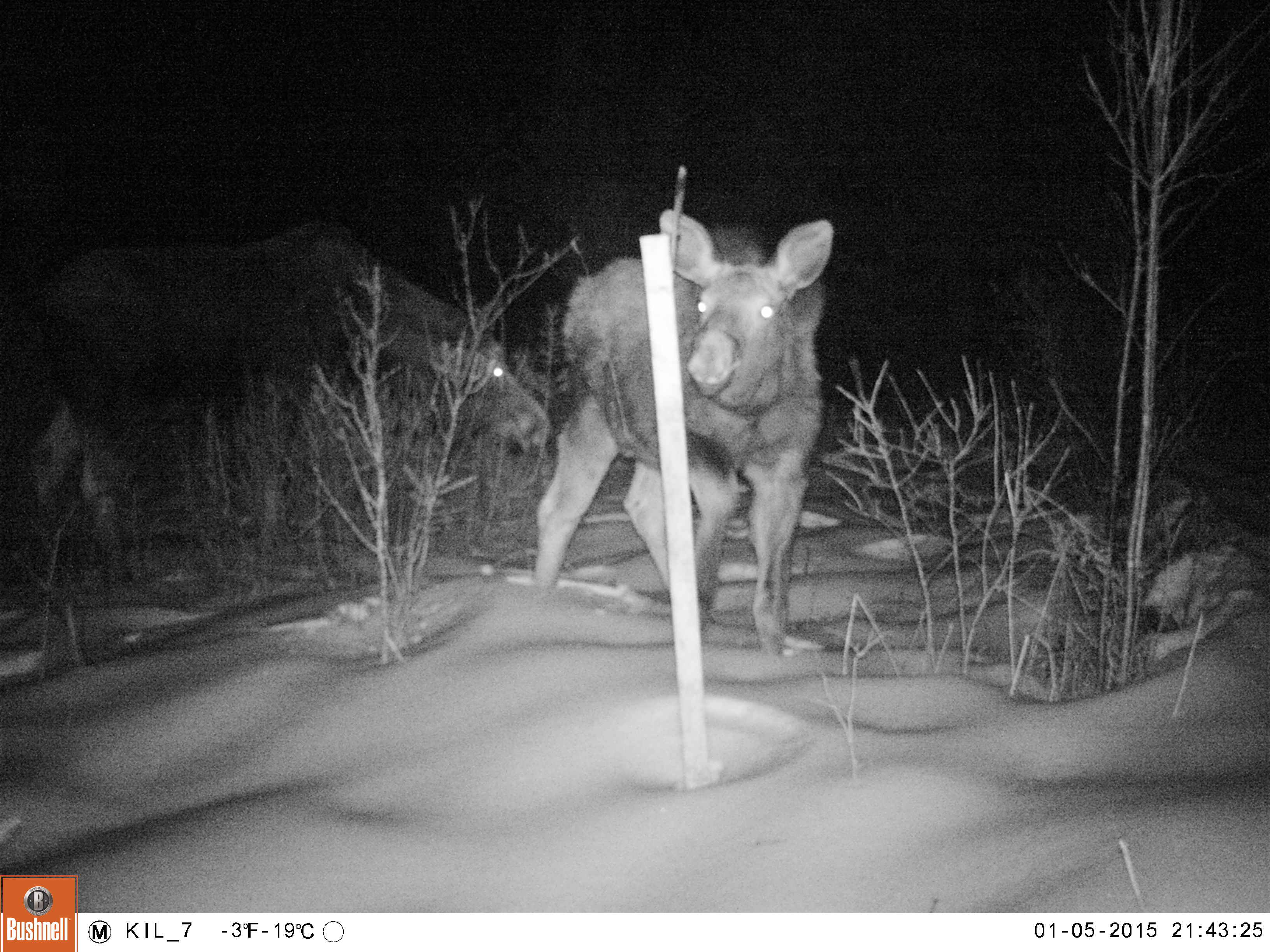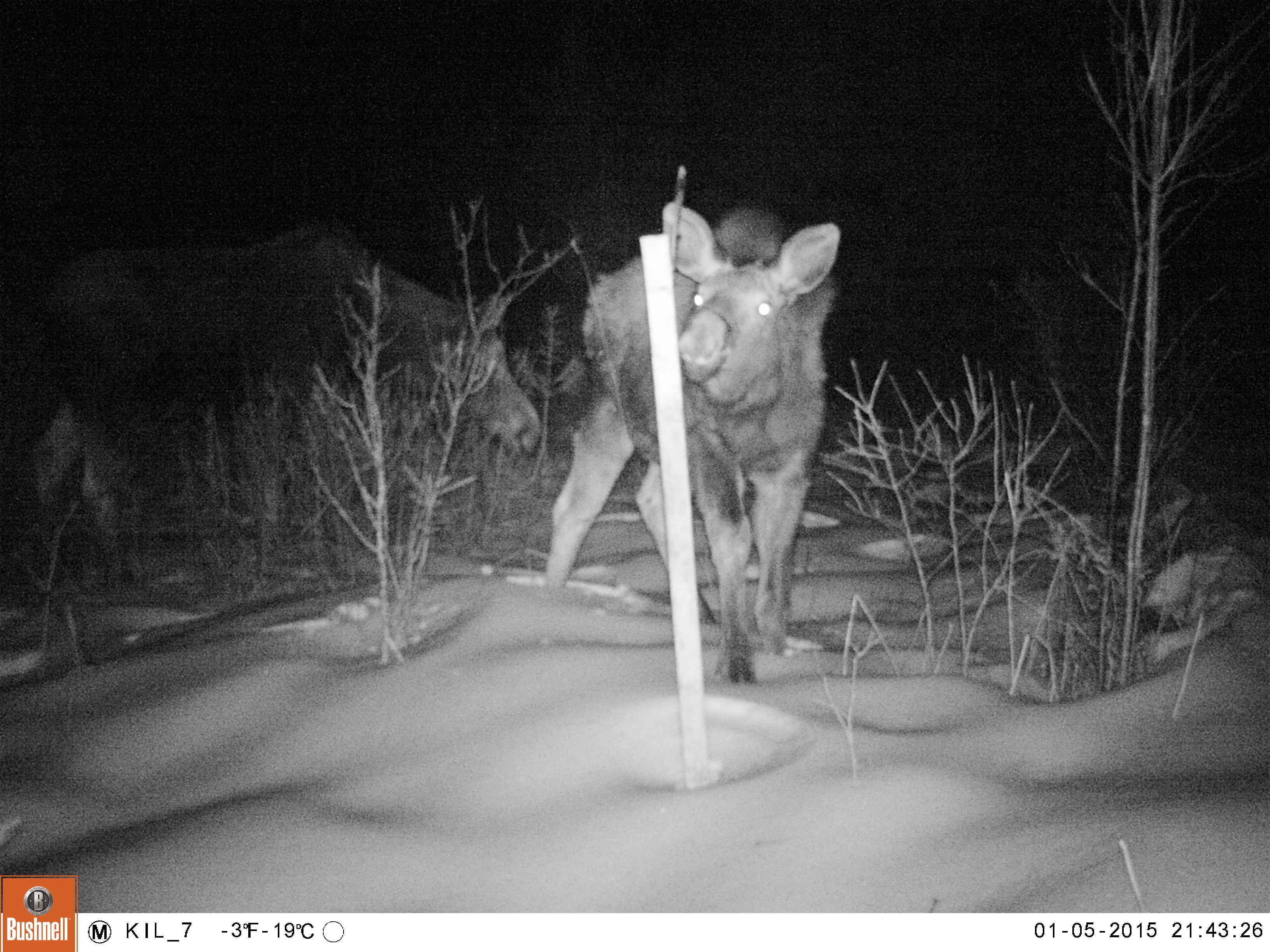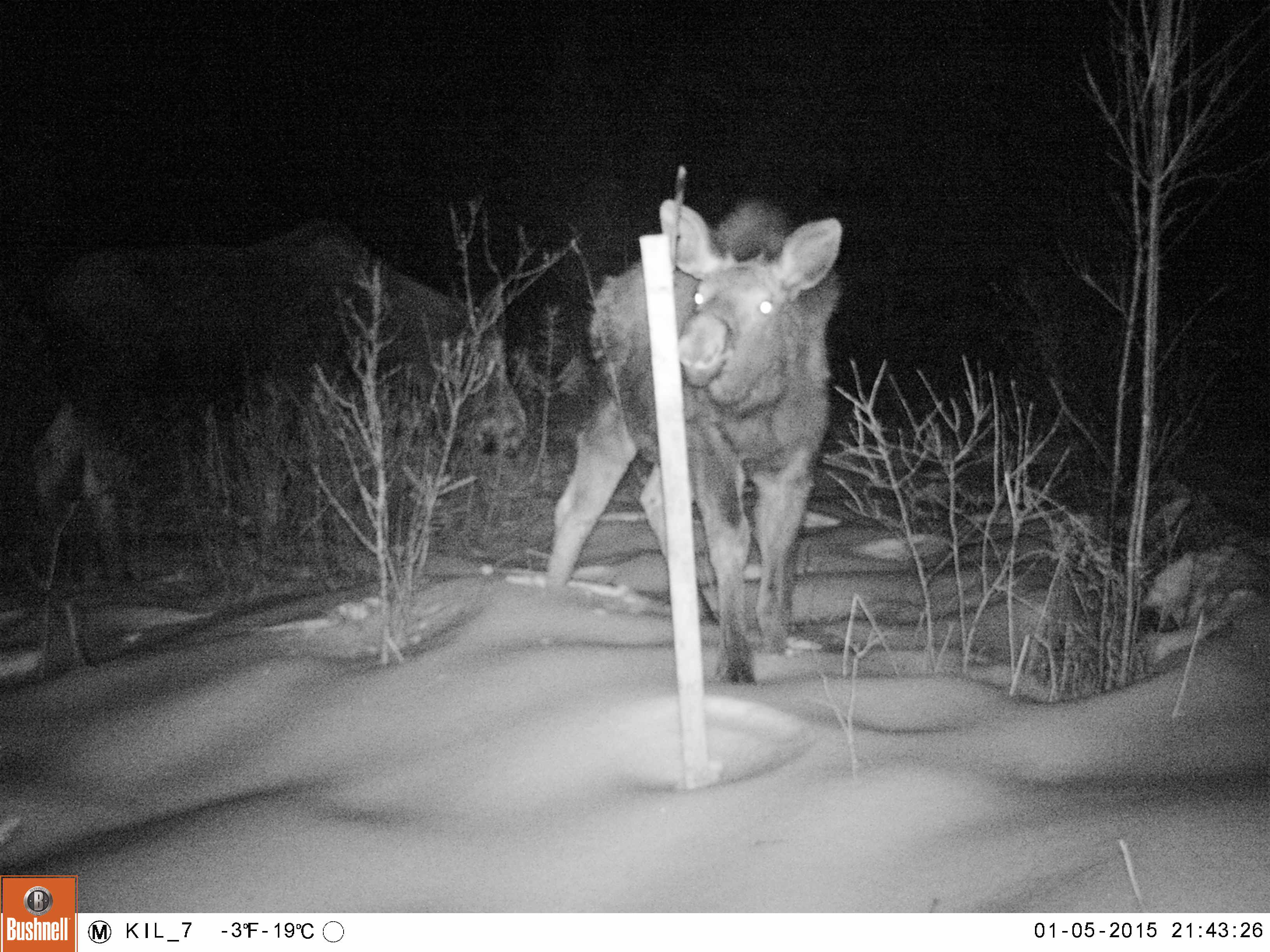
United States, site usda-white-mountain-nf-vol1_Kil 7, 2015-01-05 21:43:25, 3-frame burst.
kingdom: Animalia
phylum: Chordata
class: Mammalia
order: Artiodactyla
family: Cervidae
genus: Alces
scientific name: Alces alces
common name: moose